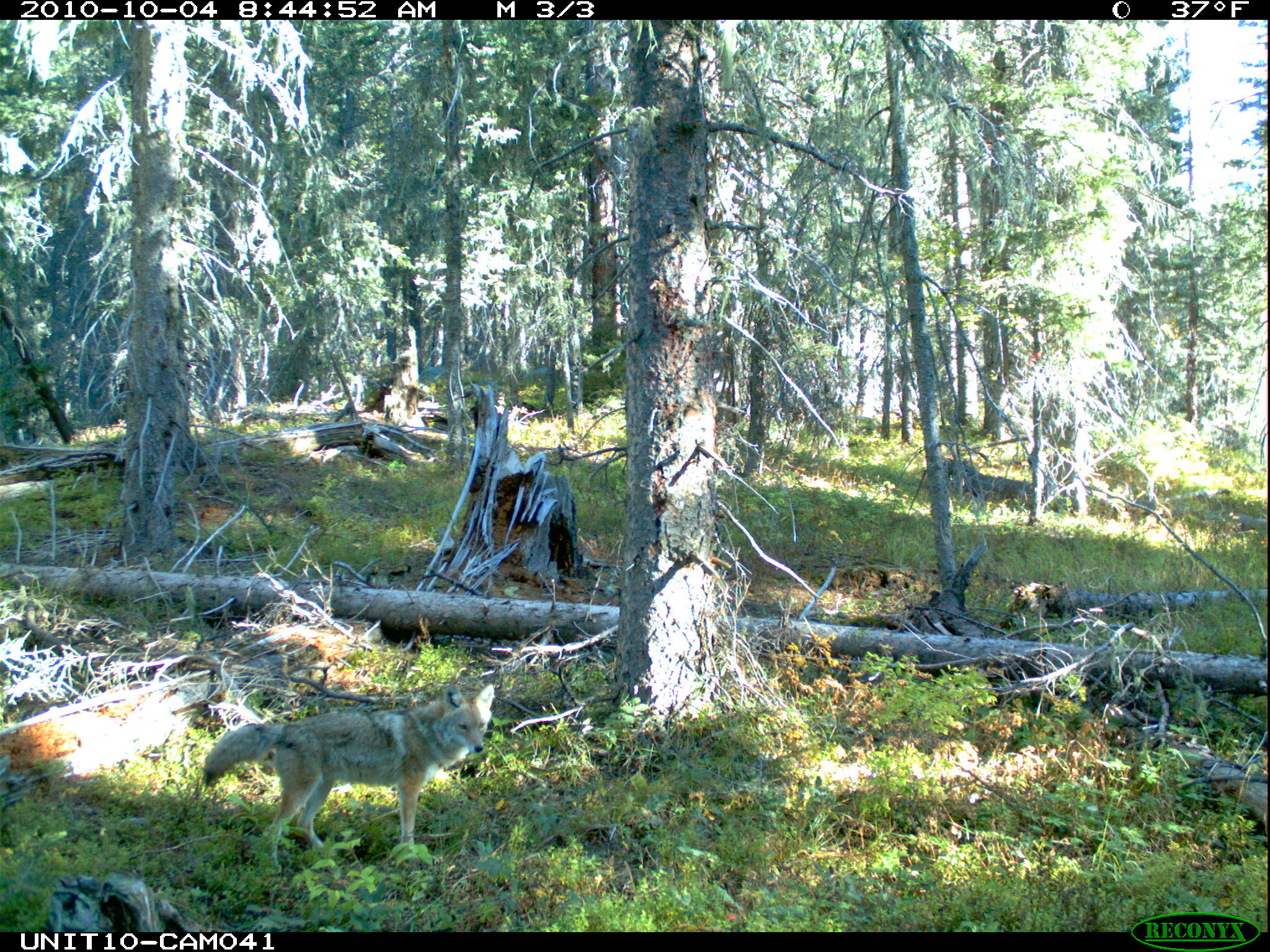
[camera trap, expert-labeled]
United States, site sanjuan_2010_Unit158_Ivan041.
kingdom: Animalia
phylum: Chordata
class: Mammalia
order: Carnivora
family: Canidae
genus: Canis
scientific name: Canis latrans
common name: coyote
Canis latrans (coyote).